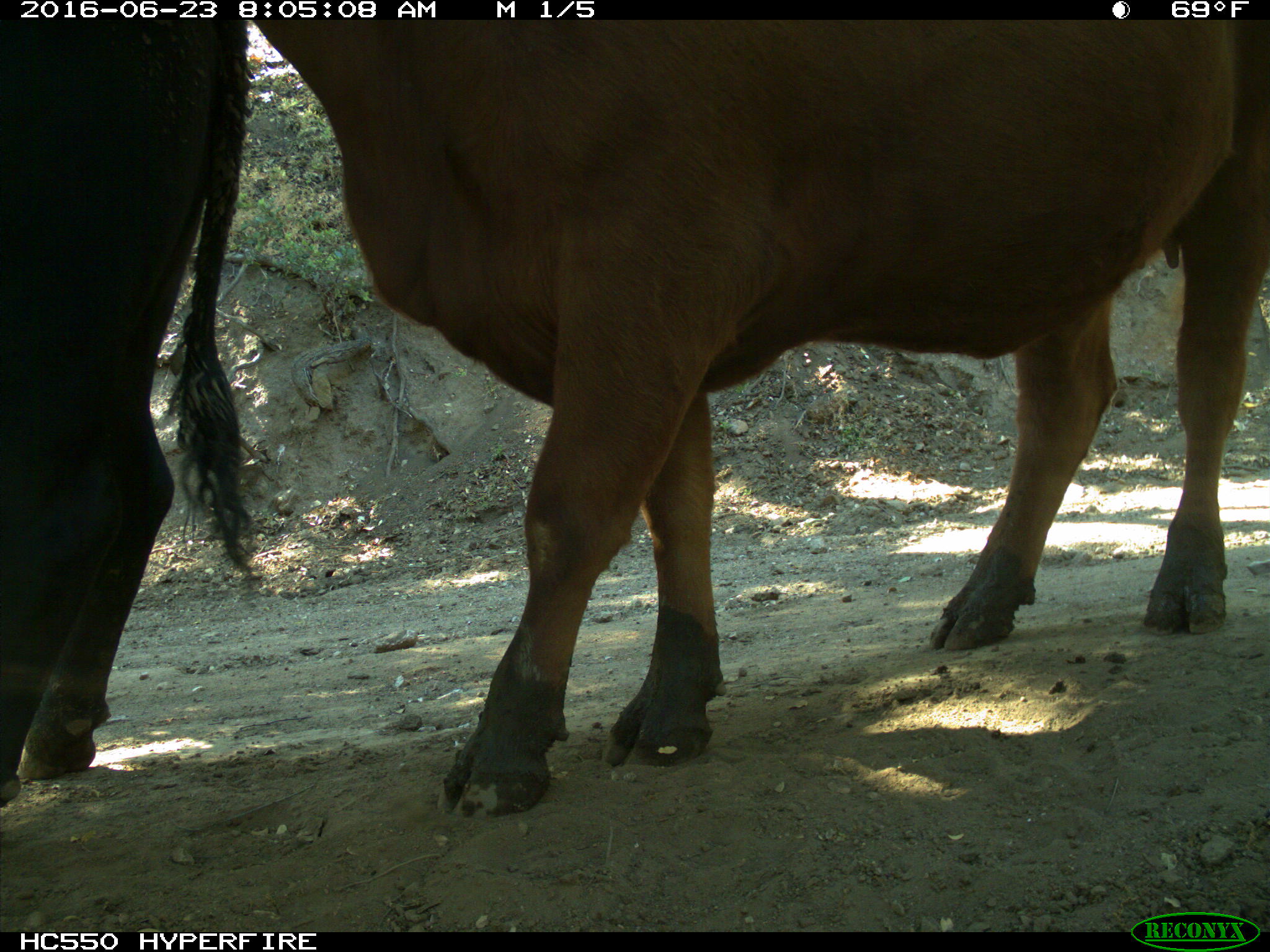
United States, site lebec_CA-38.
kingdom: Animalia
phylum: Chordata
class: Mammalia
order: Artiodactyla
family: Bovidae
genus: Bos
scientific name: Bos taurus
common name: domestic cow